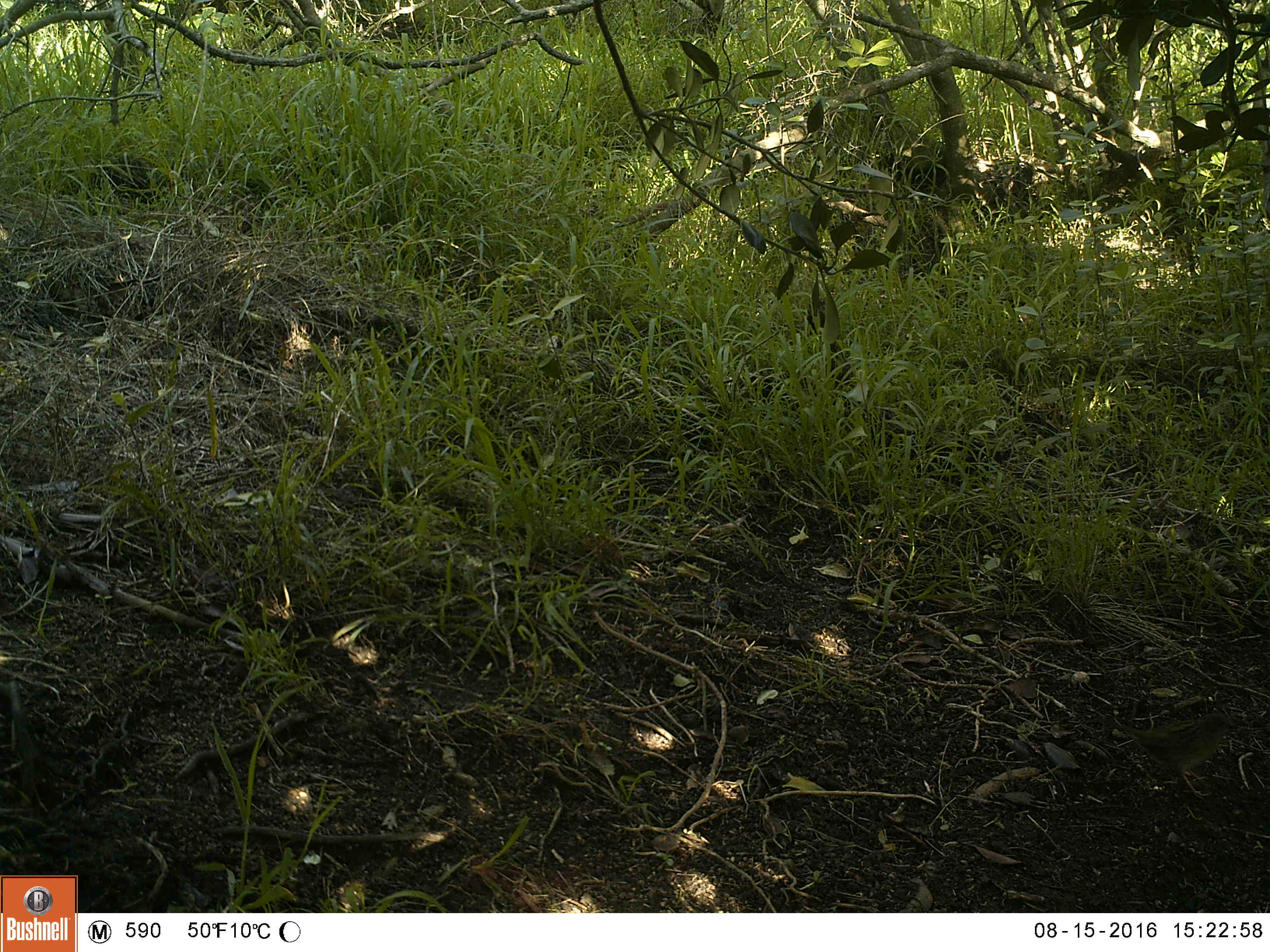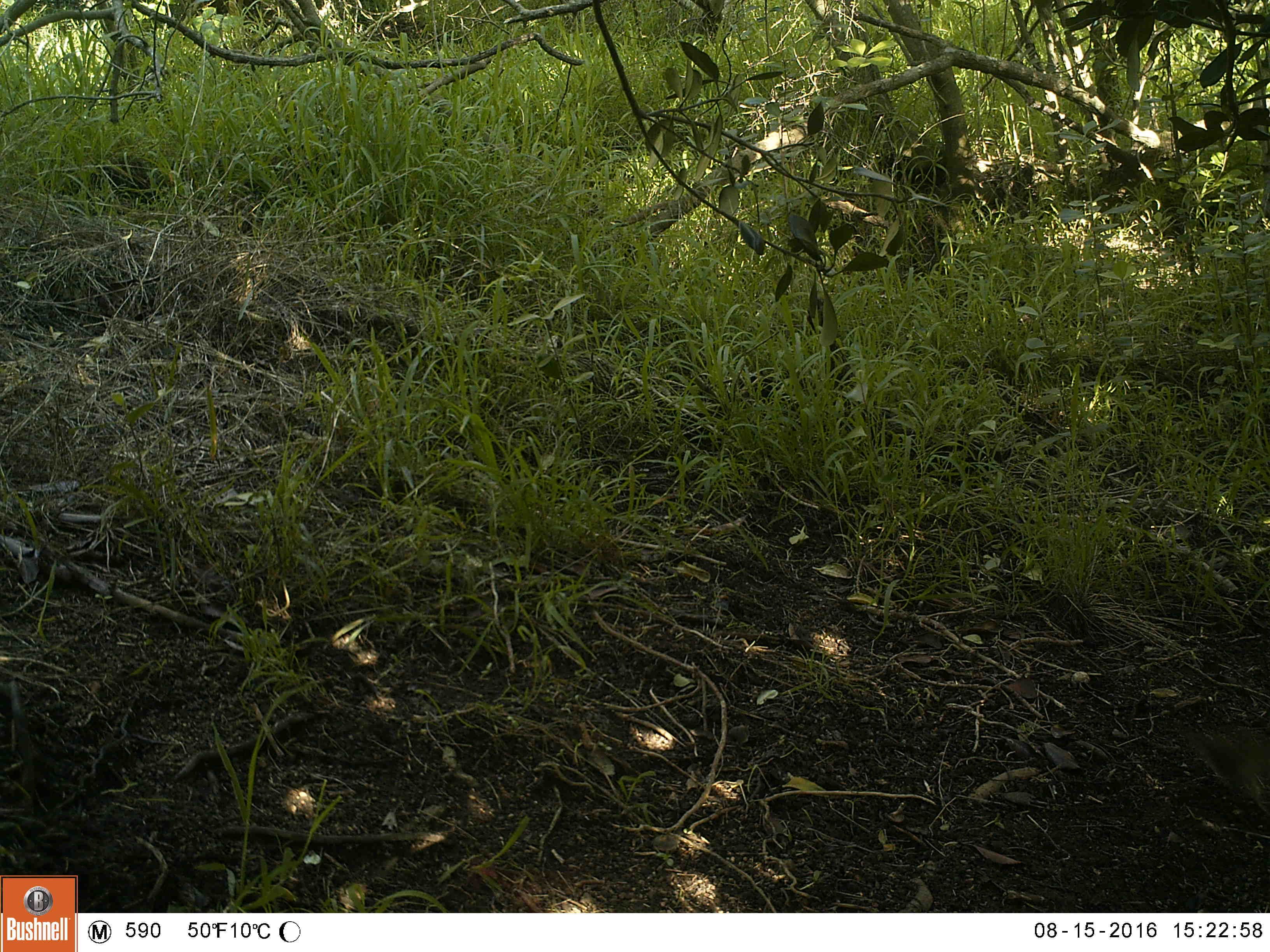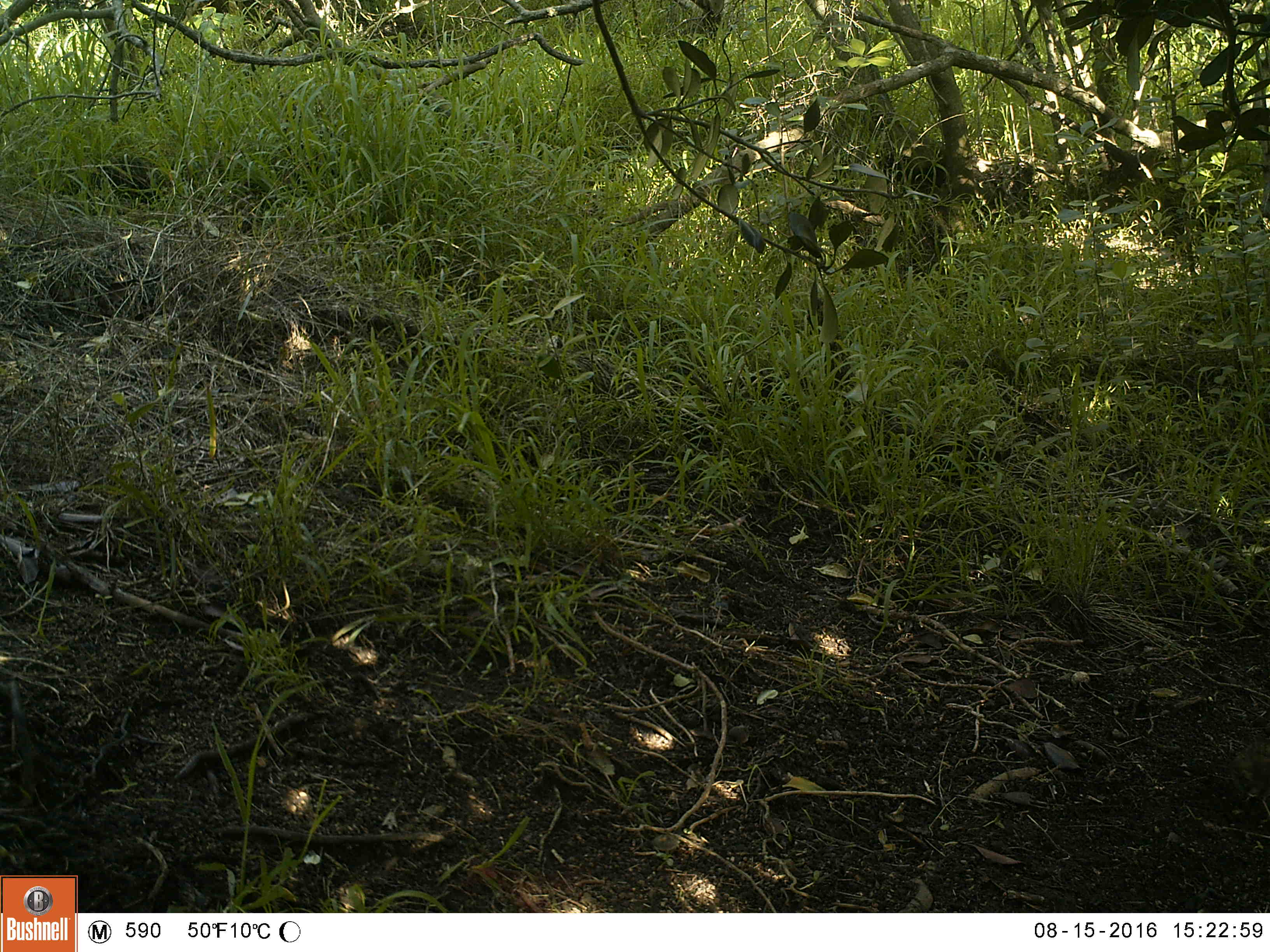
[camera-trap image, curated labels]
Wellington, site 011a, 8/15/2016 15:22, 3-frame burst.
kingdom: Animalia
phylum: Chordata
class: Aves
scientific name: Aves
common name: bird